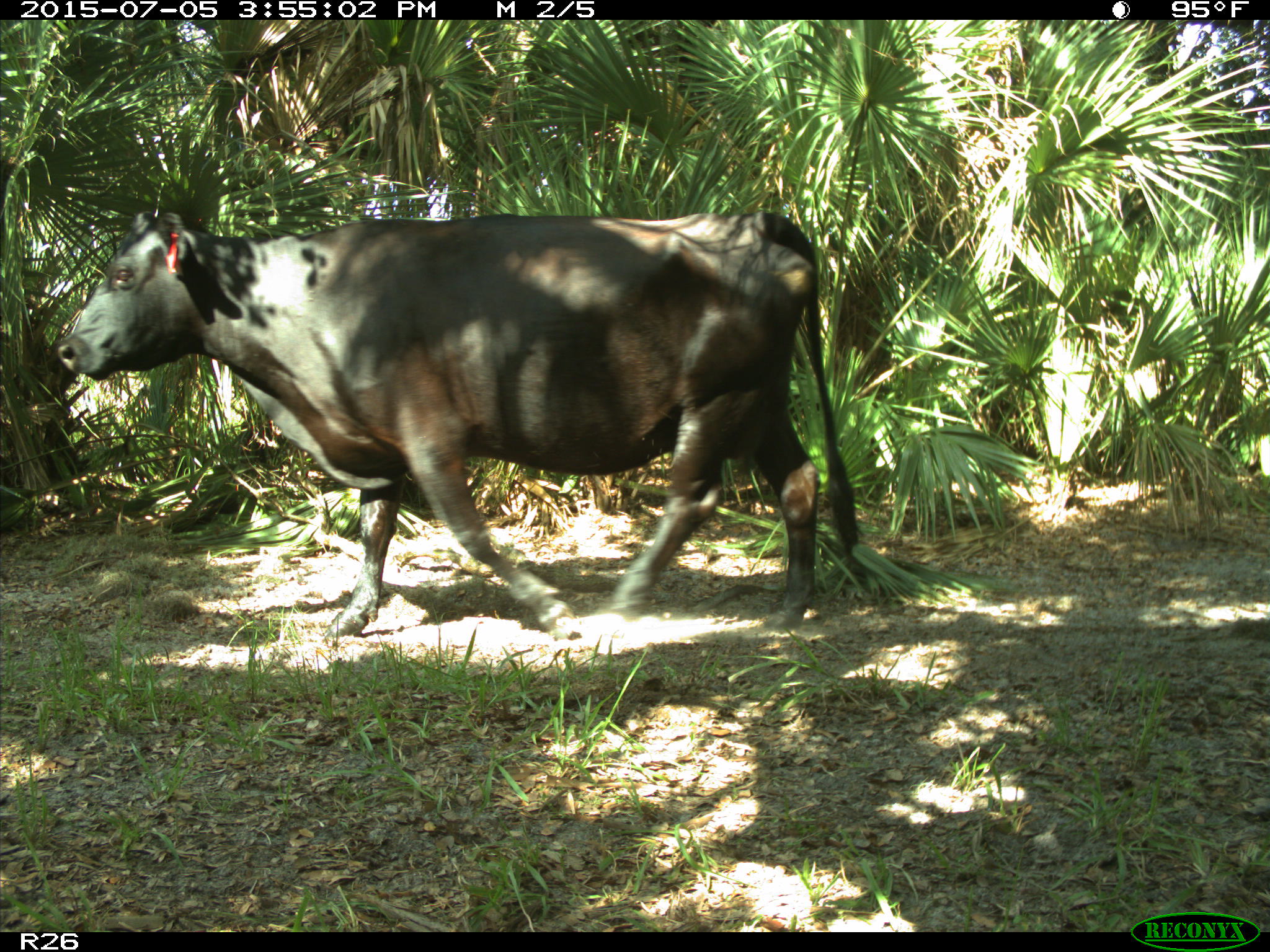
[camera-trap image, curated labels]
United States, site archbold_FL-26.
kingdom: Animalia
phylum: Chordata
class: Mammalia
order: Artiodactyla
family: Bovidae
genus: Bos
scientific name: Bos taurus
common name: domestic cow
Bos taurus (domestic cow).